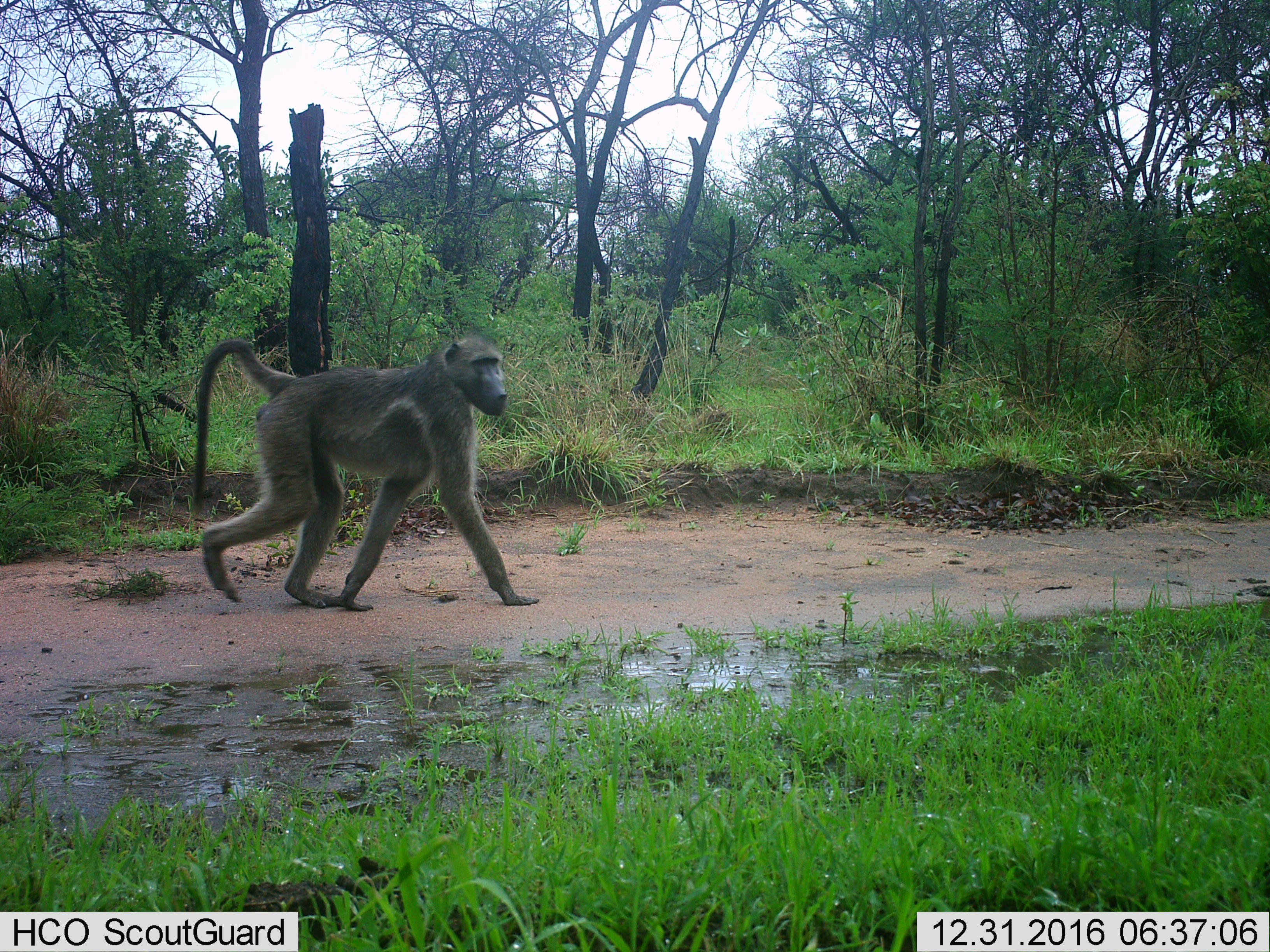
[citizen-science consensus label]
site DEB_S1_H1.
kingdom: Animalia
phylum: Chordata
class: Mammalia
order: Primates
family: Cercopithecidae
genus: Papio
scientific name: Papio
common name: baboon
Baboon (Papio), count 1. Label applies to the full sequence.